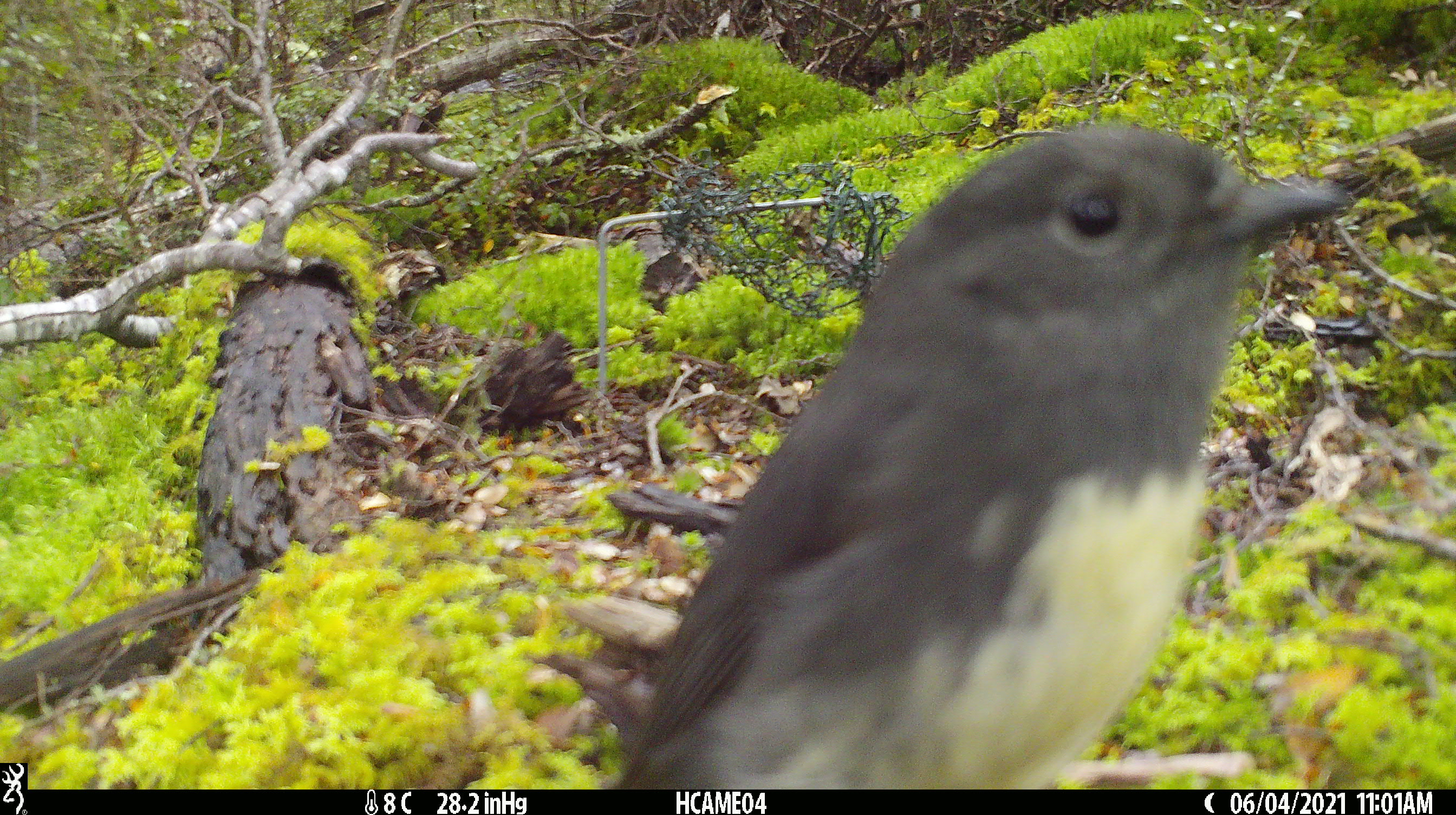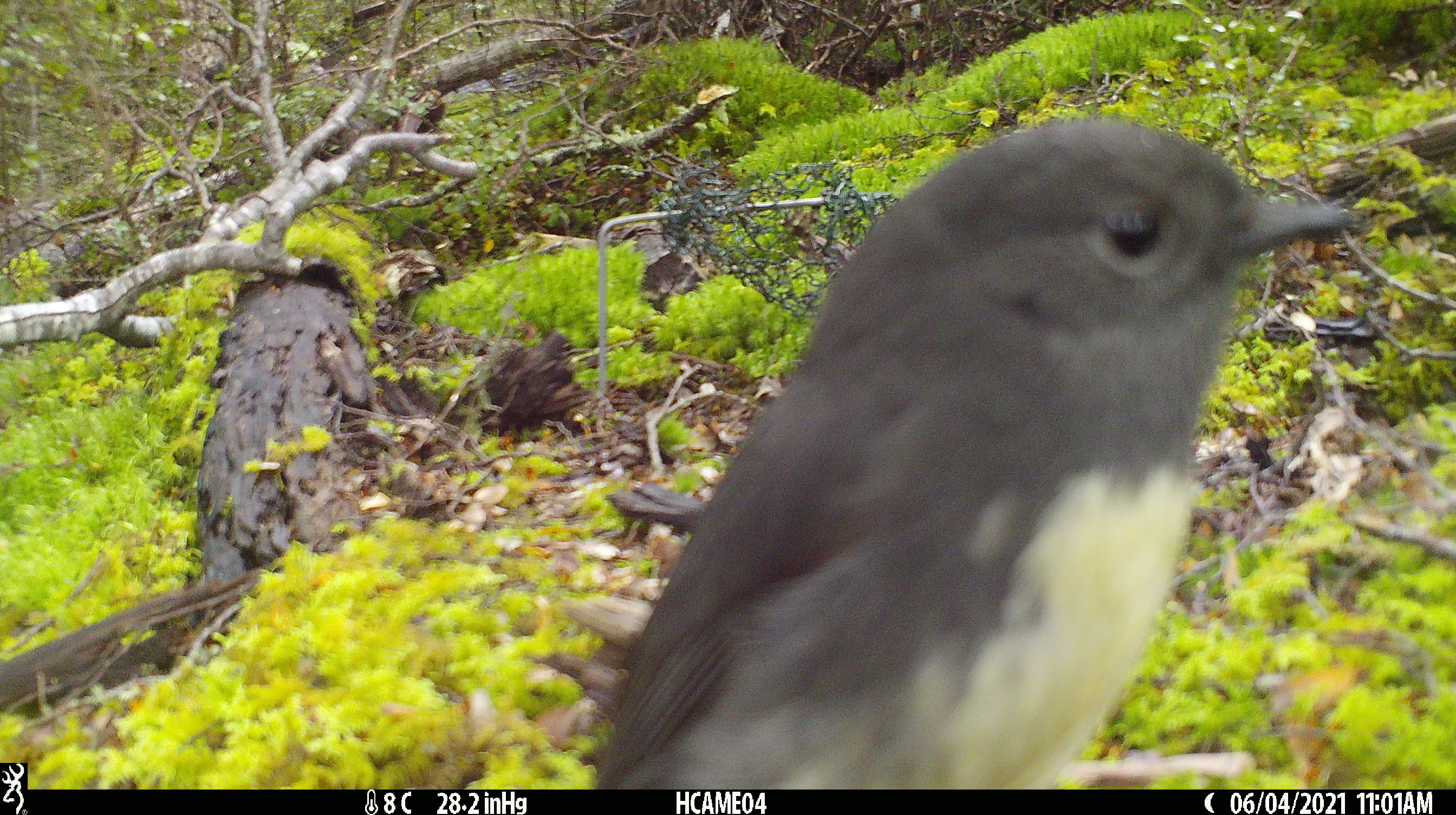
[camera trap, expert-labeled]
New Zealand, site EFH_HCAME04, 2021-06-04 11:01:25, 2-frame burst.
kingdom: Animalia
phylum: Chordata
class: Aves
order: Passeriformes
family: Petroicidae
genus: Petroica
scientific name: Petroica australis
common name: new zealand robin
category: robin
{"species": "robin (new zealand robin) (Petroica australis)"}